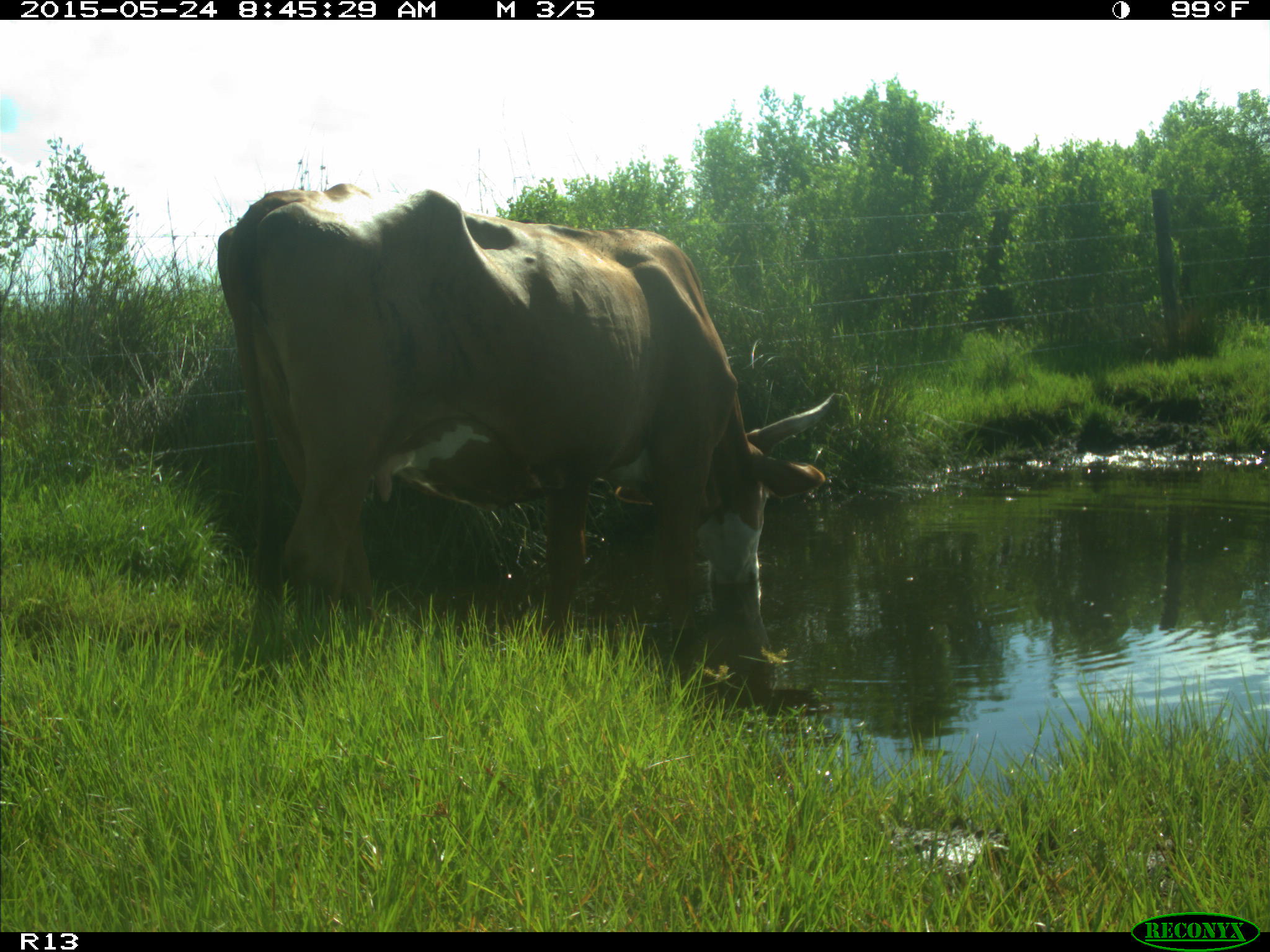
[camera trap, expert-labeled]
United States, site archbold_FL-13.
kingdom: Animalia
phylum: Chordata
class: Mammalia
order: Artiodactyla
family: Bovidae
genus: Bos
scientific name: Bos taurus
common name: domestic cow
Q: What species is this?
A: Bos taurus (domestic cow).